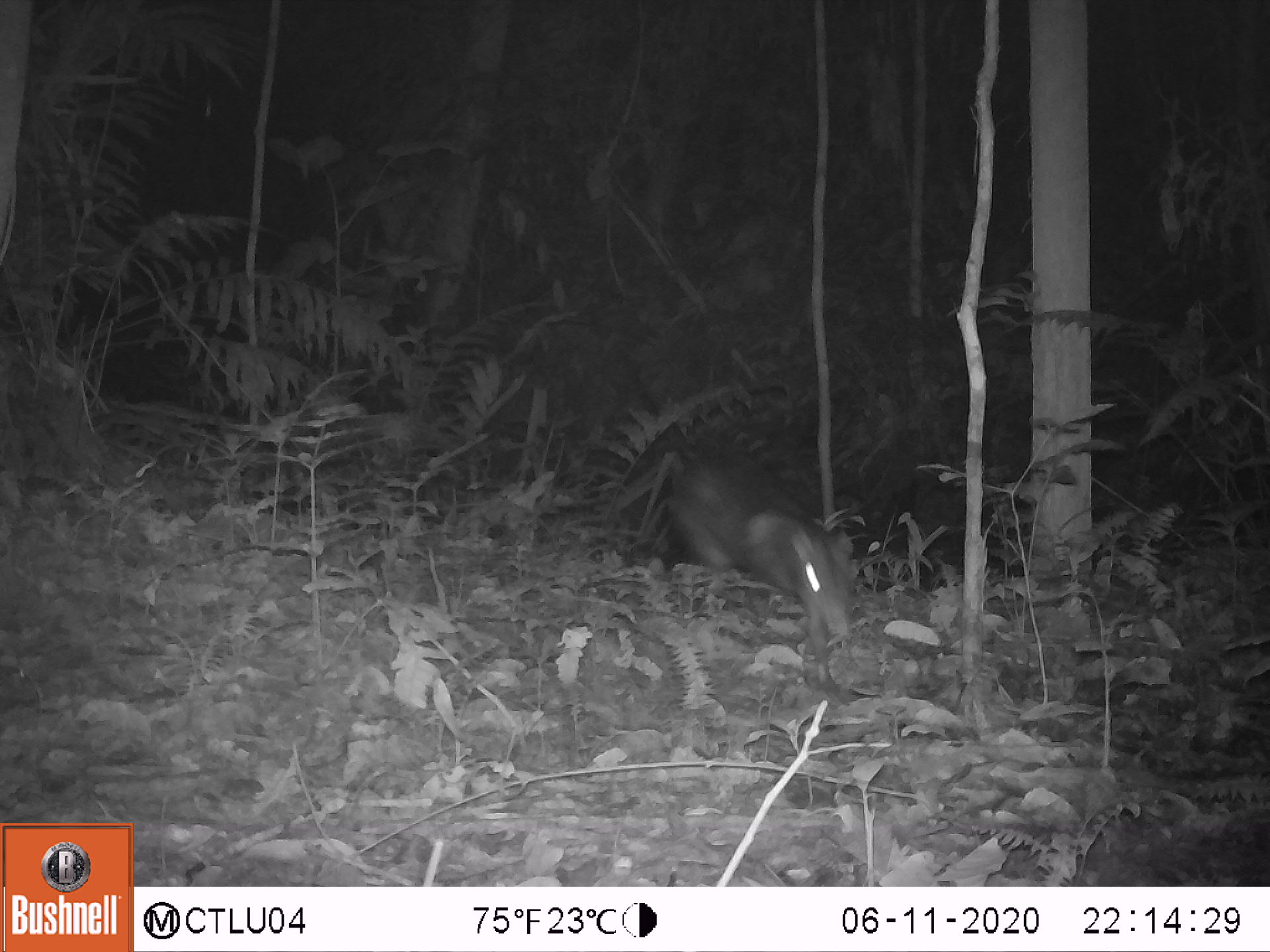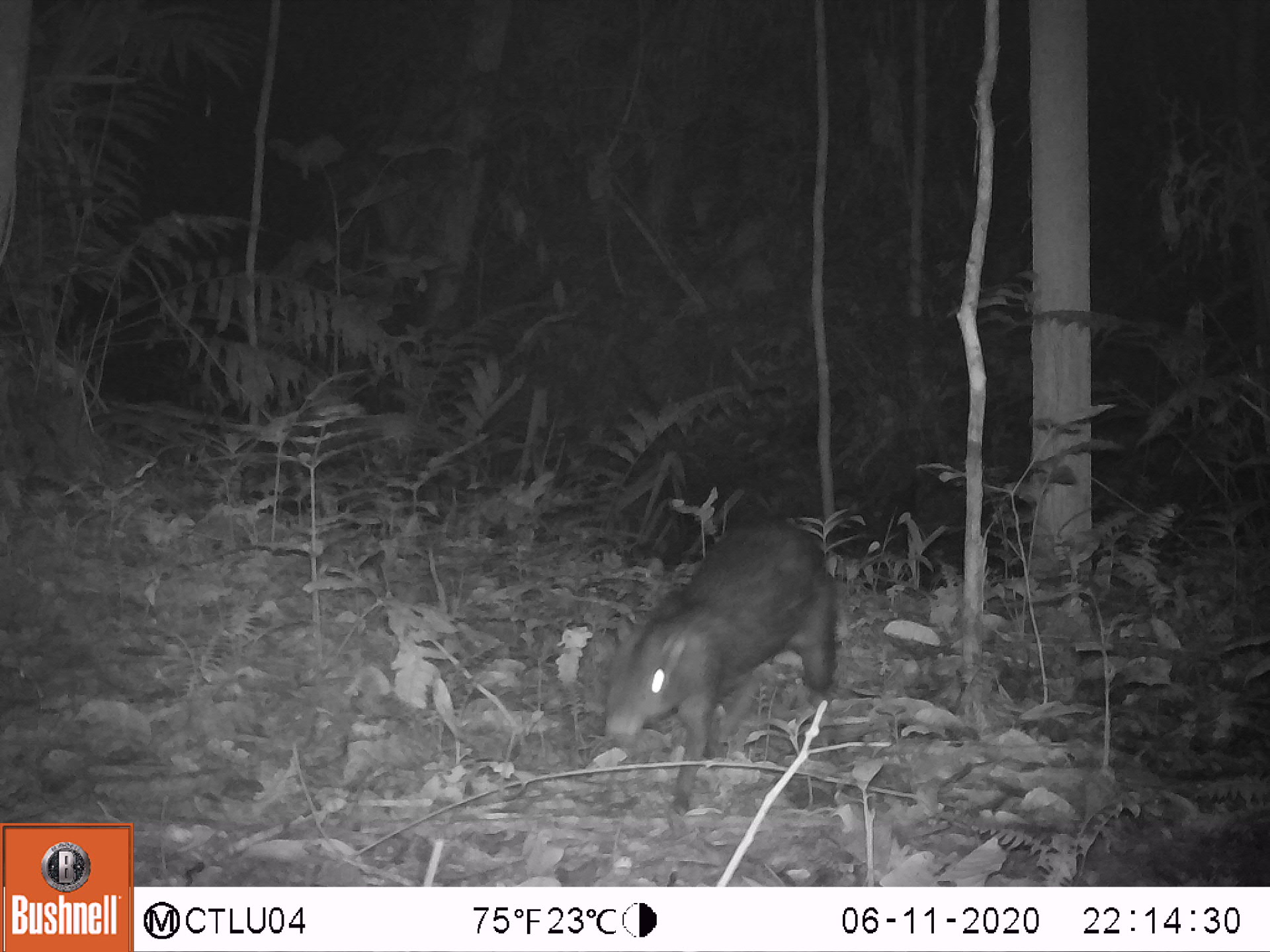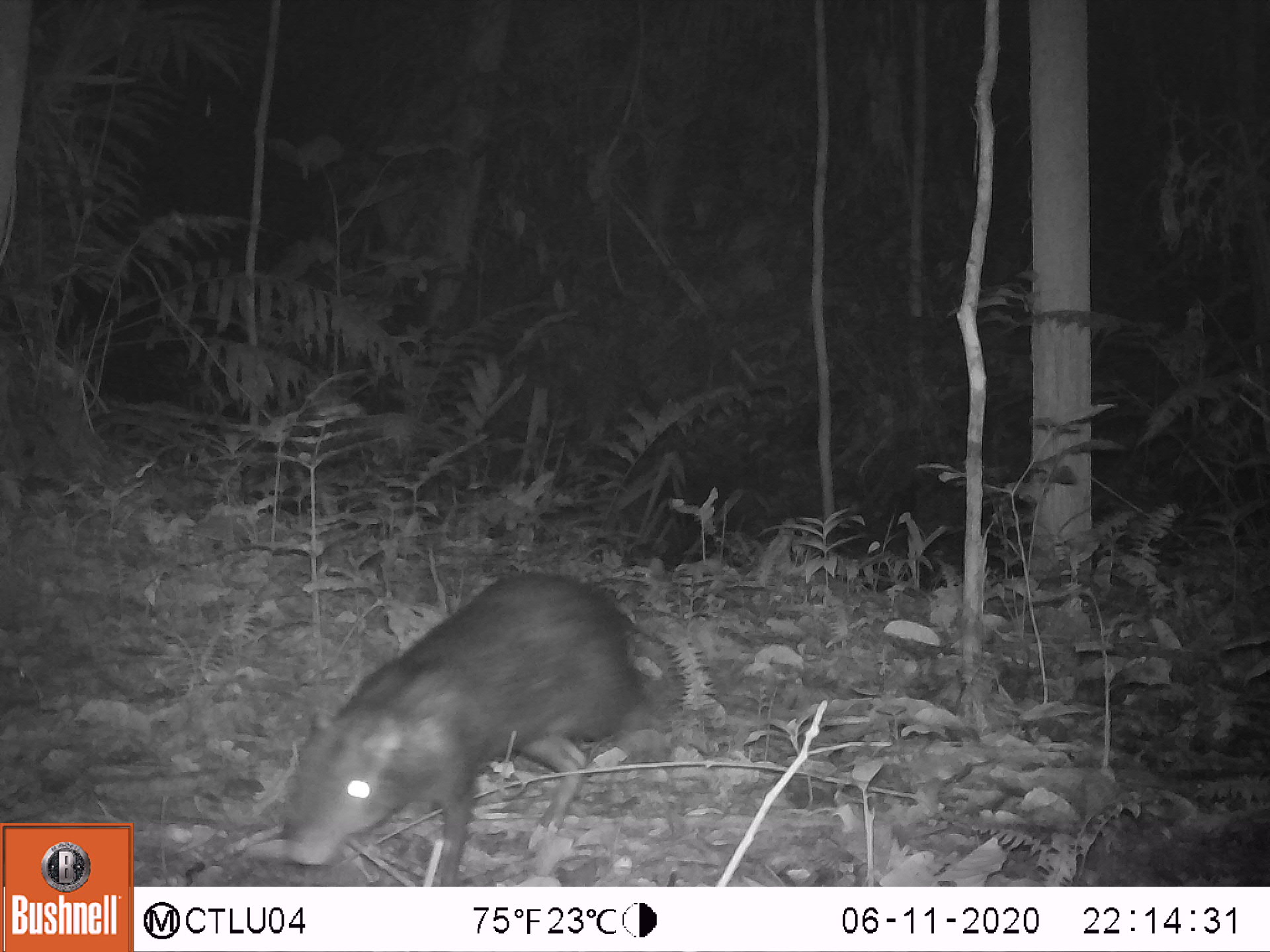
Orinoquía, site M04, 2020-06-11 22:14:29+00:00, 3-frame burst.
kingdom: Animalia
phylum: Chordata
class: Mammalia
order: Rodentia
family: Dasyproctidae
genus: Dasyprocta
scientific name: Dasyprocta fuliginosa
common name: black agouti